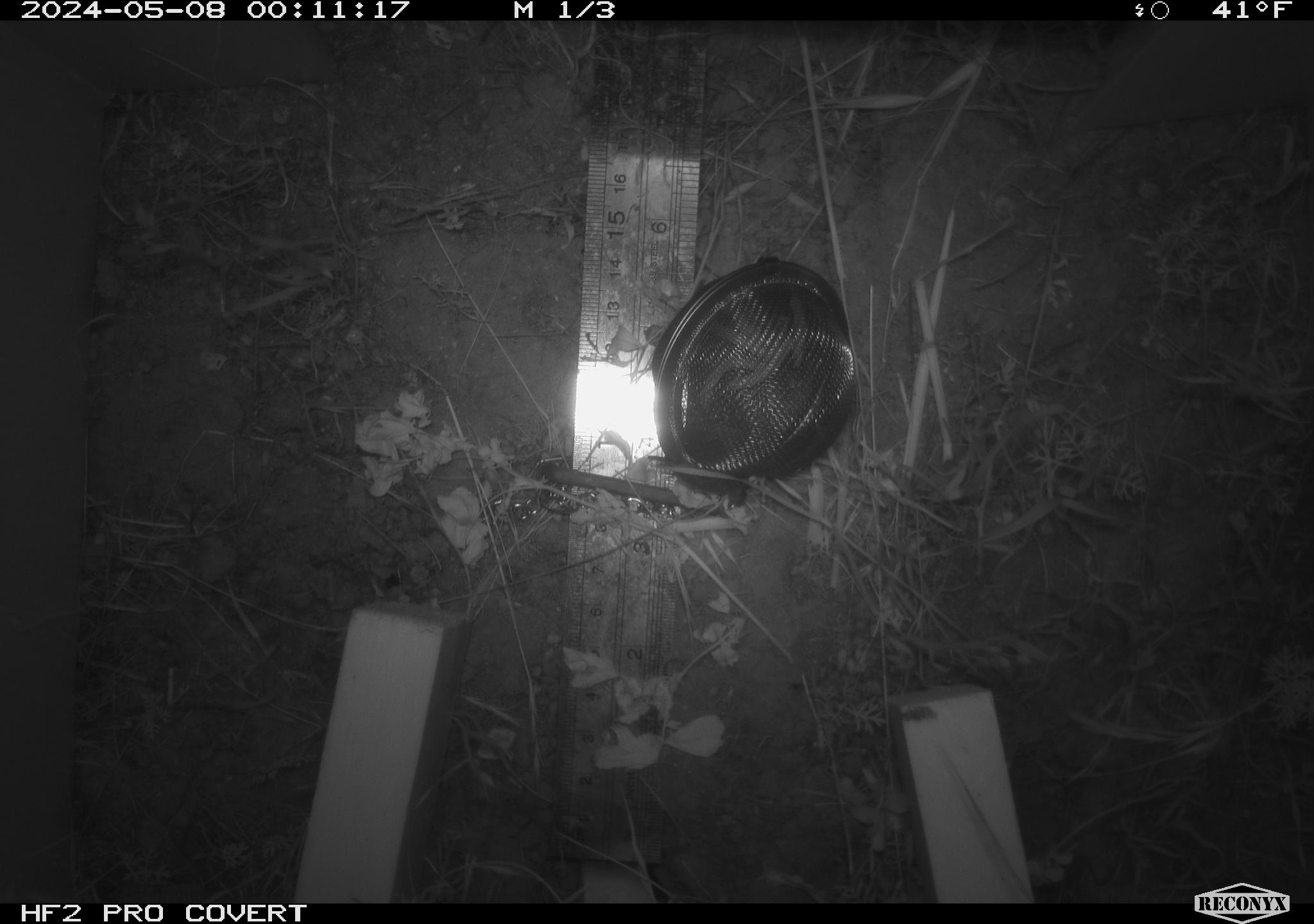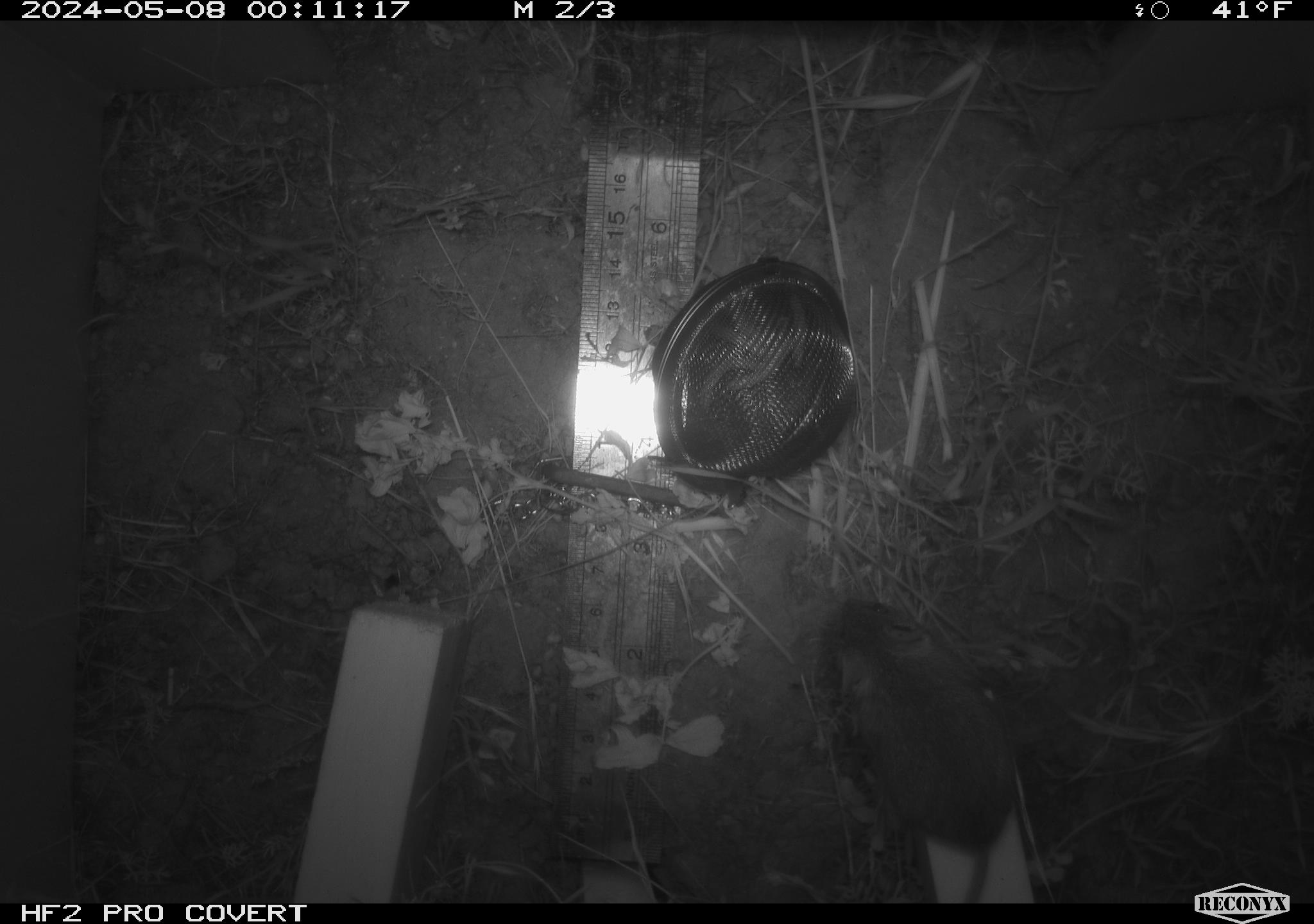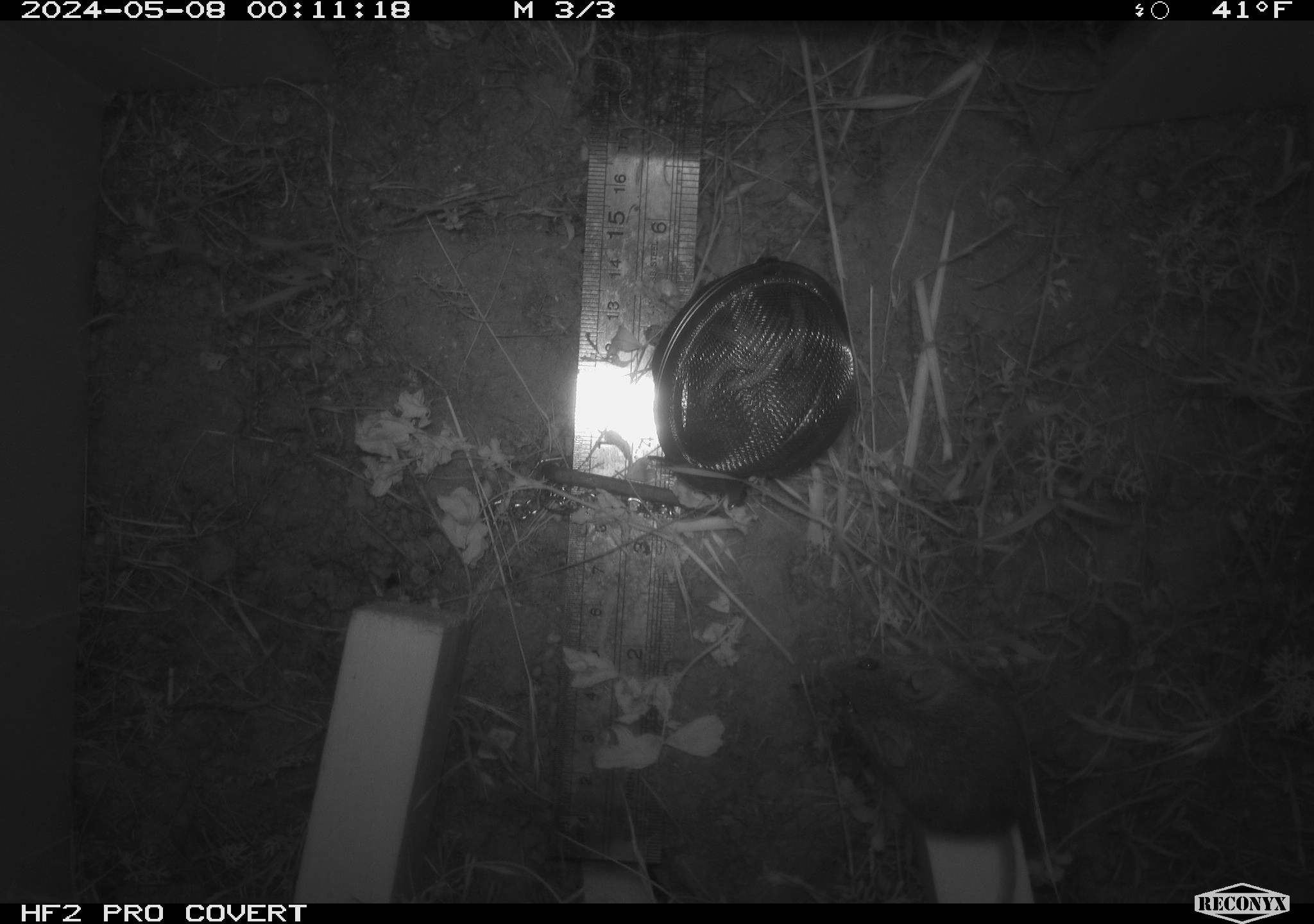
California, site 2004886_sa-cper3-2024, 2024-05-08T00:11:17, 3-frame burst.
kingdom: Animalia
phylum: Chordata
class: Mammalia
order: Rodentia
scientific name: Rodentia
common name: rodent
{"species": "rodent (Rodentia)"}